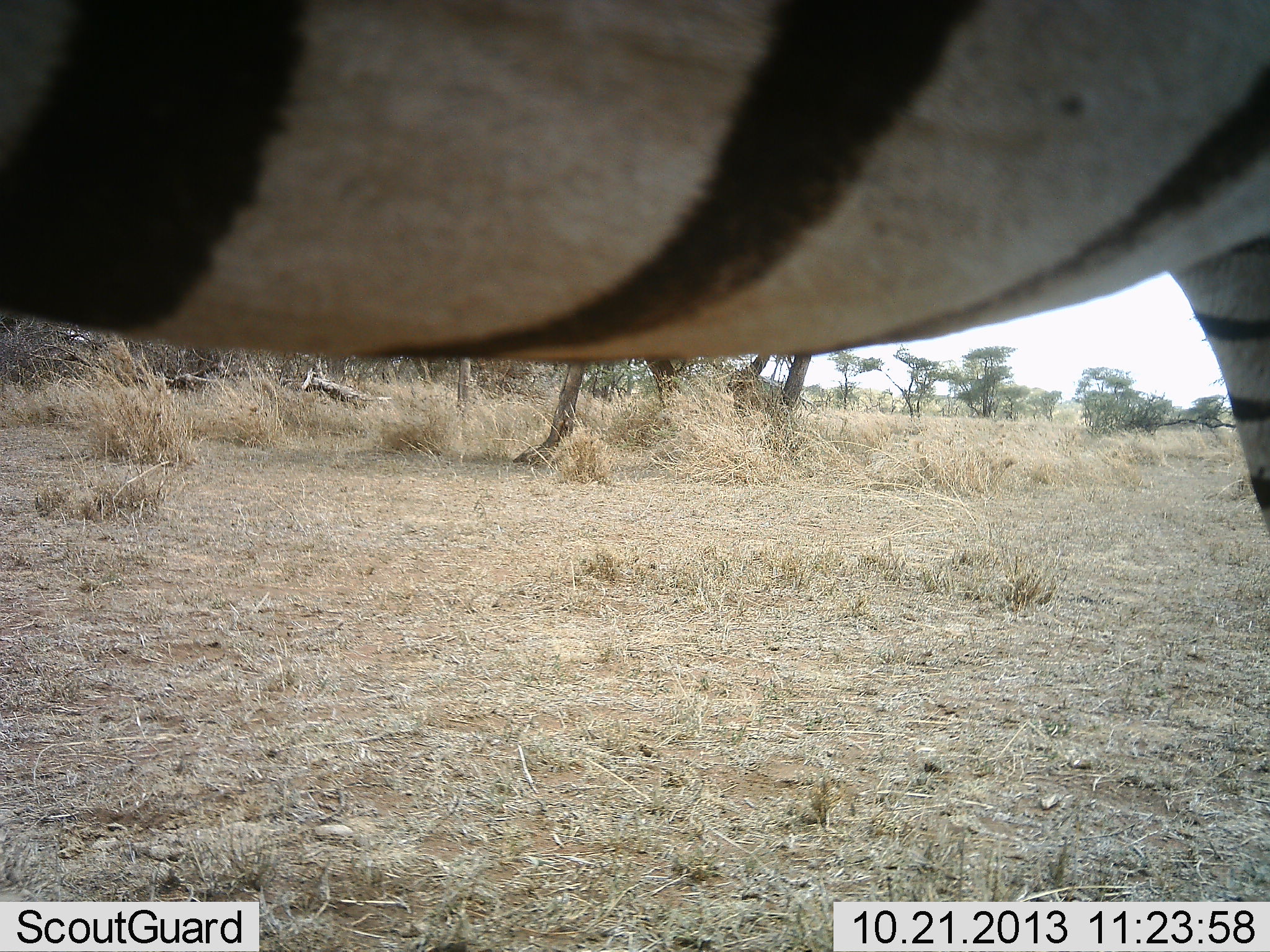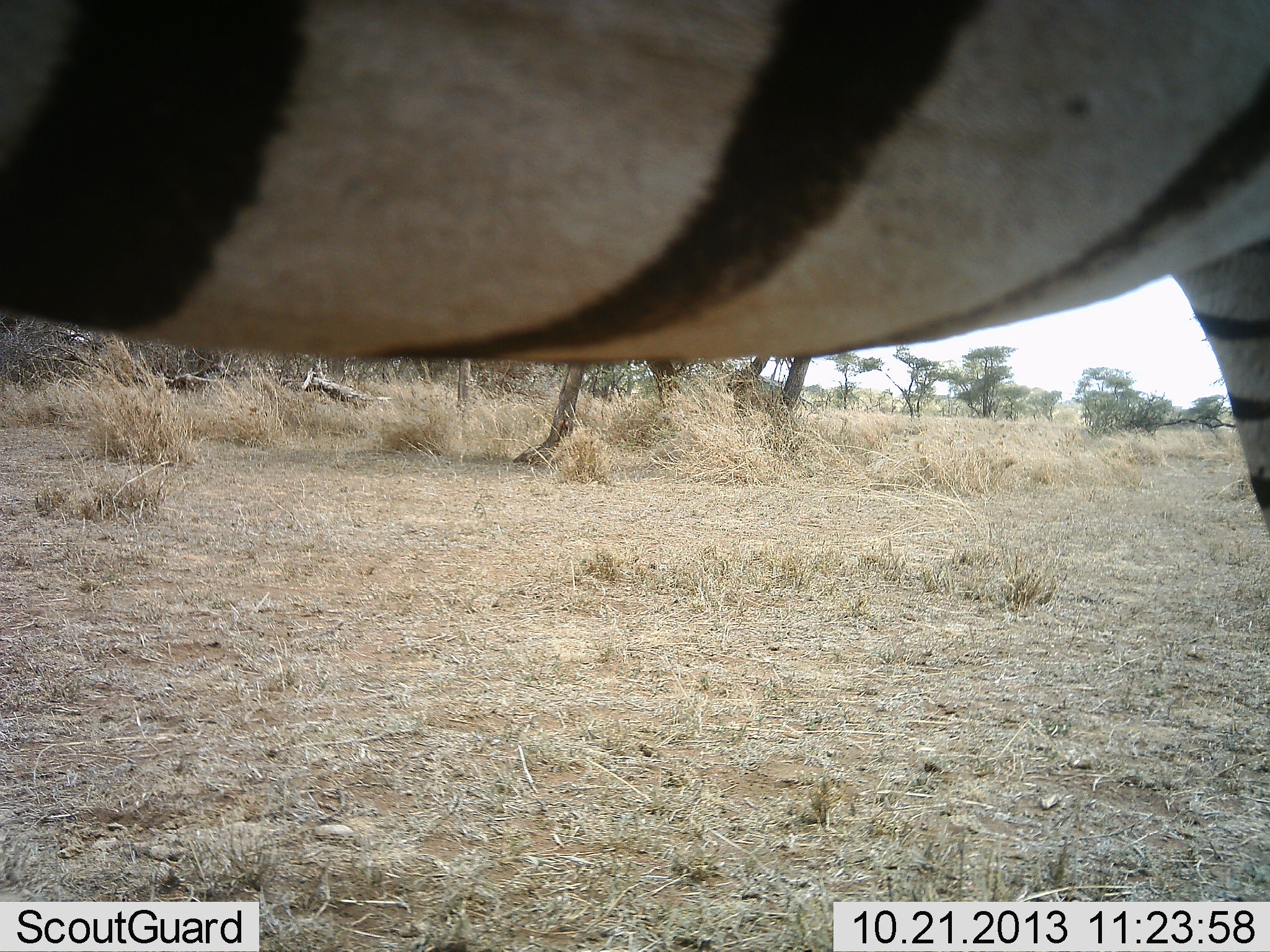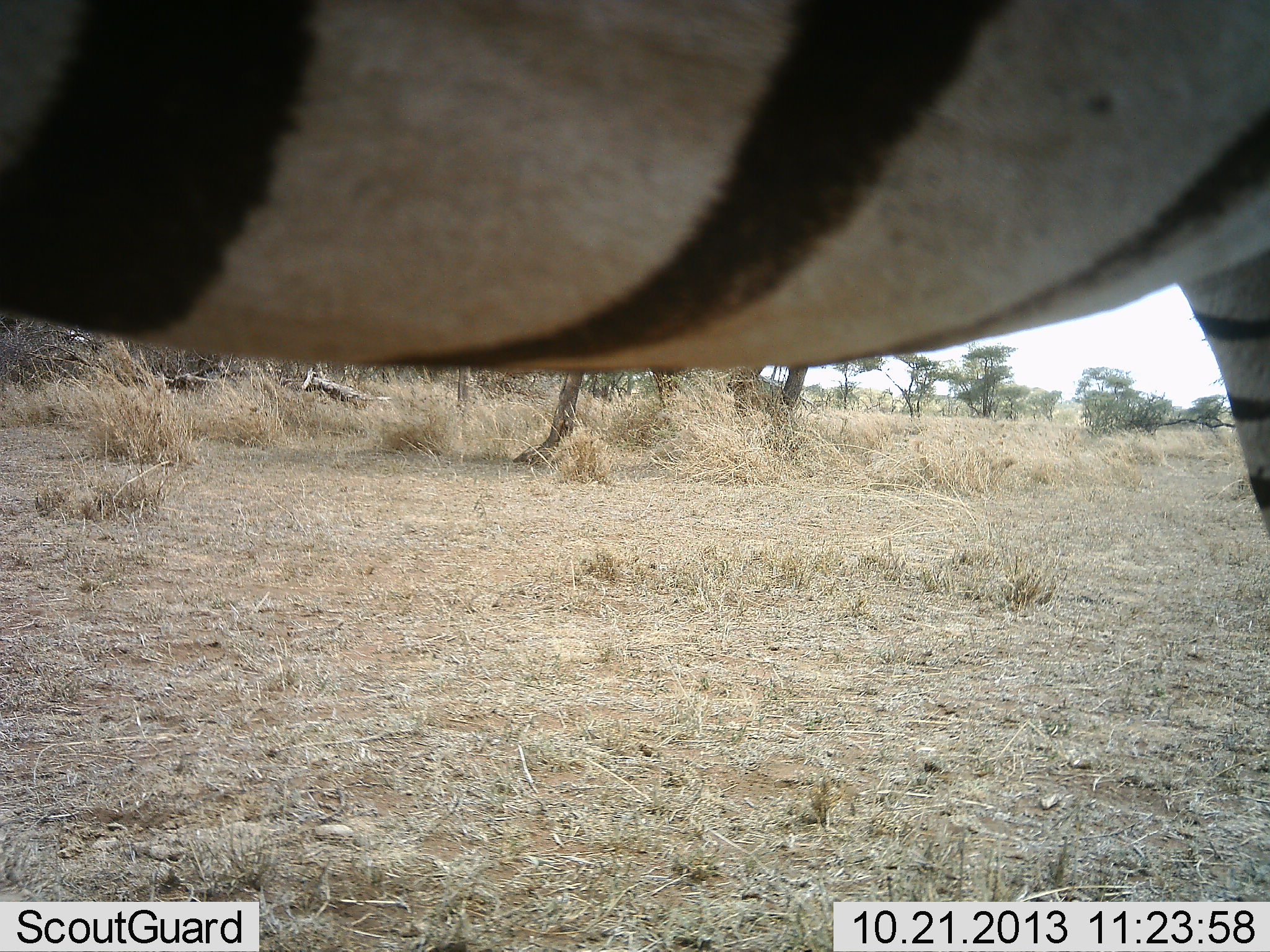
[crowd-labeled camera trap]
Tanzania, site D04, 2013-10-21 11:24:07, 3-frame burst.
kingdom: Animalia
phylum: Chordata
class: Mammalia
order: Perissodactyla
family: Equidae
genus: Equus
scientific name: Equus quagga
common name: plains zebra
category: zebra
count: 1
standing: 91%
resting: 7%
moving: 3%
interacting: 0%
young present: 0%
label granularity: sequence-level